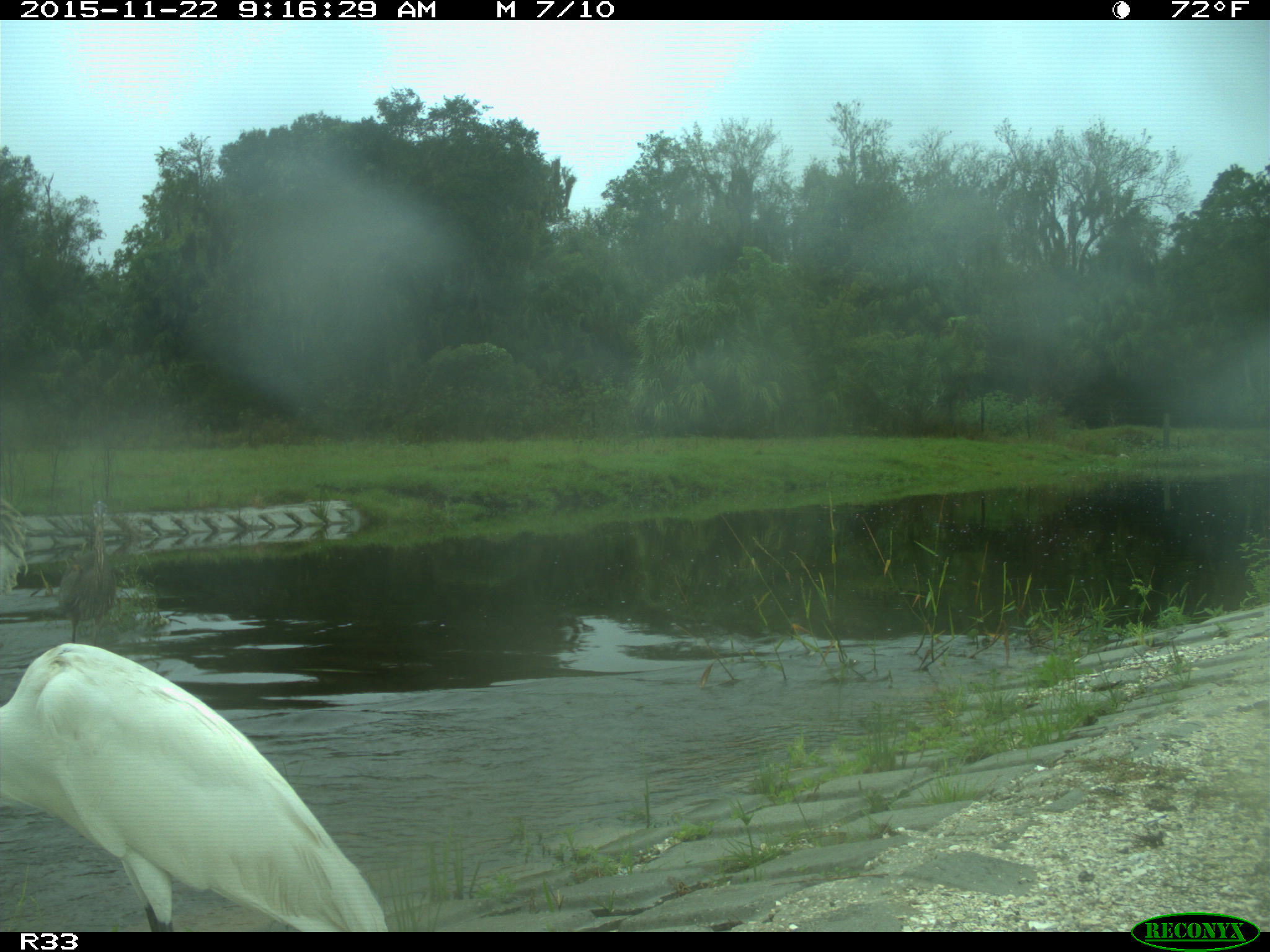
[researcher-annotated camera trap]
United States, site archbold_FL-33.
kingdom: Animalia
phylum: Chordata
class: Aves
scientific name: Aves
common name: birds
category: unidentified bird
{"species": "unidentified bird (birds) (Aves)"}